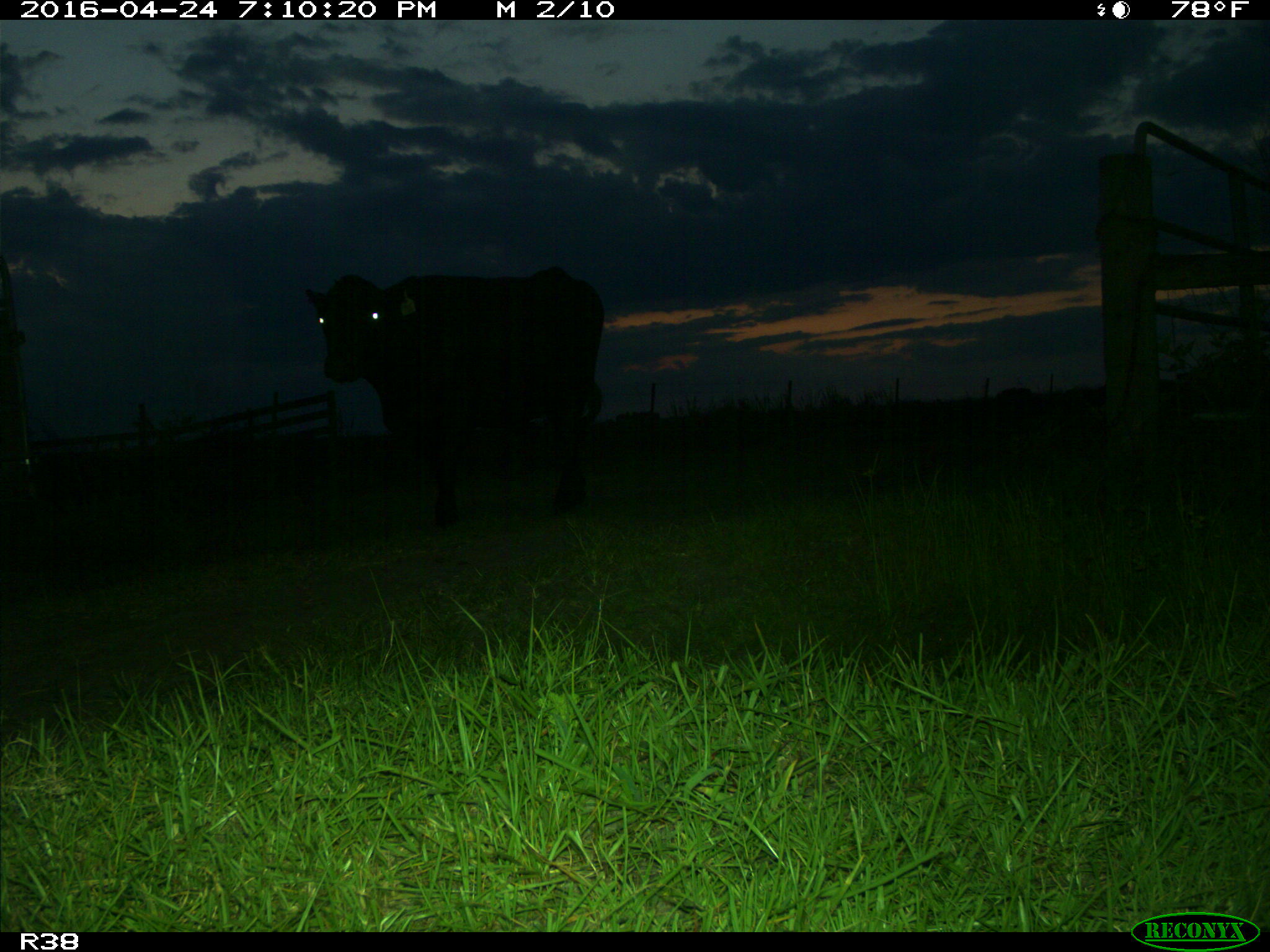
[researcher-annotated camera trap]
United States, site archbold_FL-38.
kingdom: Animalia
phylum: Chordata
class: Mammalia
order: Artiodactyla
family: Bovidae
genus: Bos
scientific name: Bos taurus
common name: domestic cow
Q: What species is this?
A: Bos taurus (domestic cow).